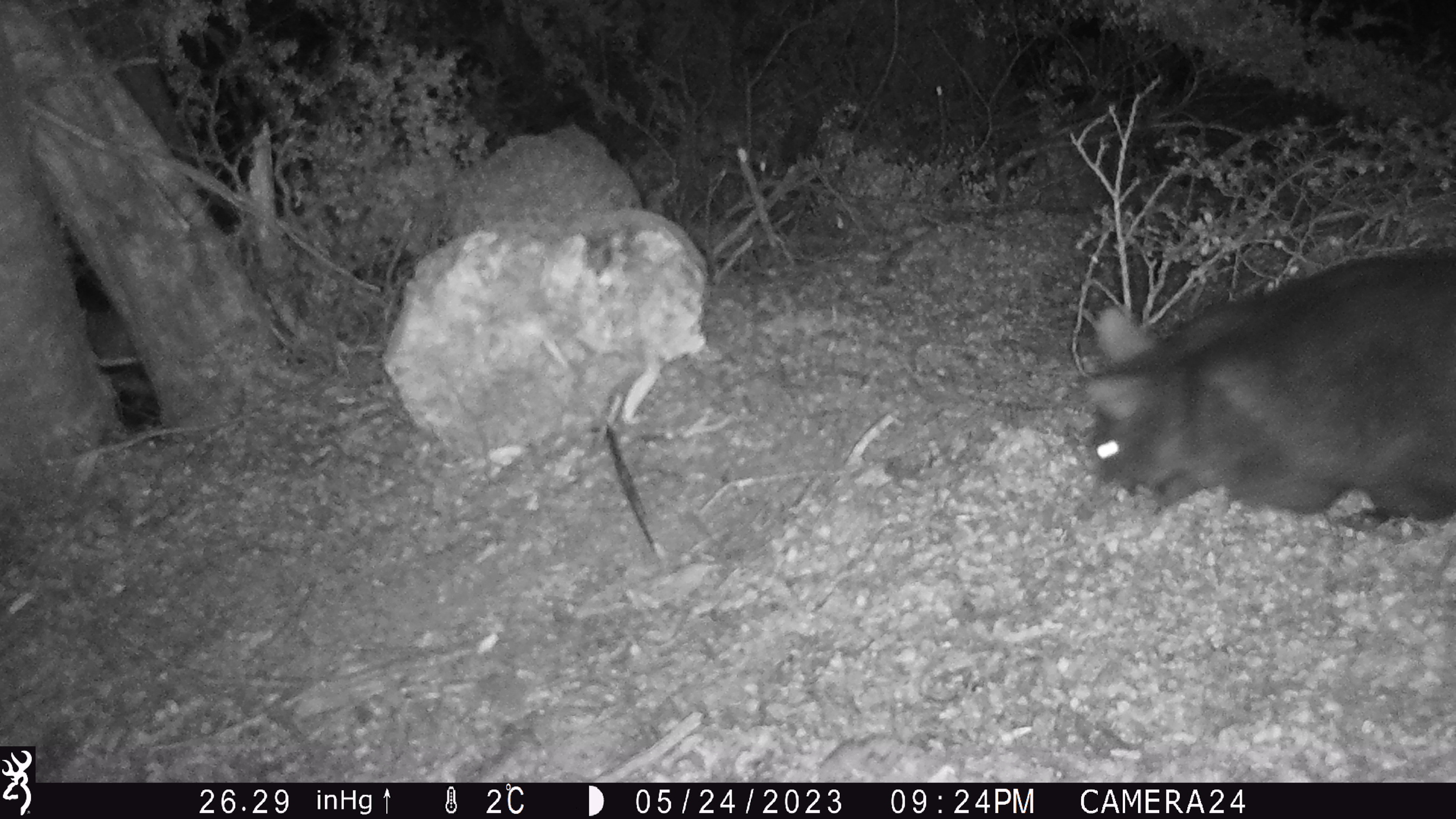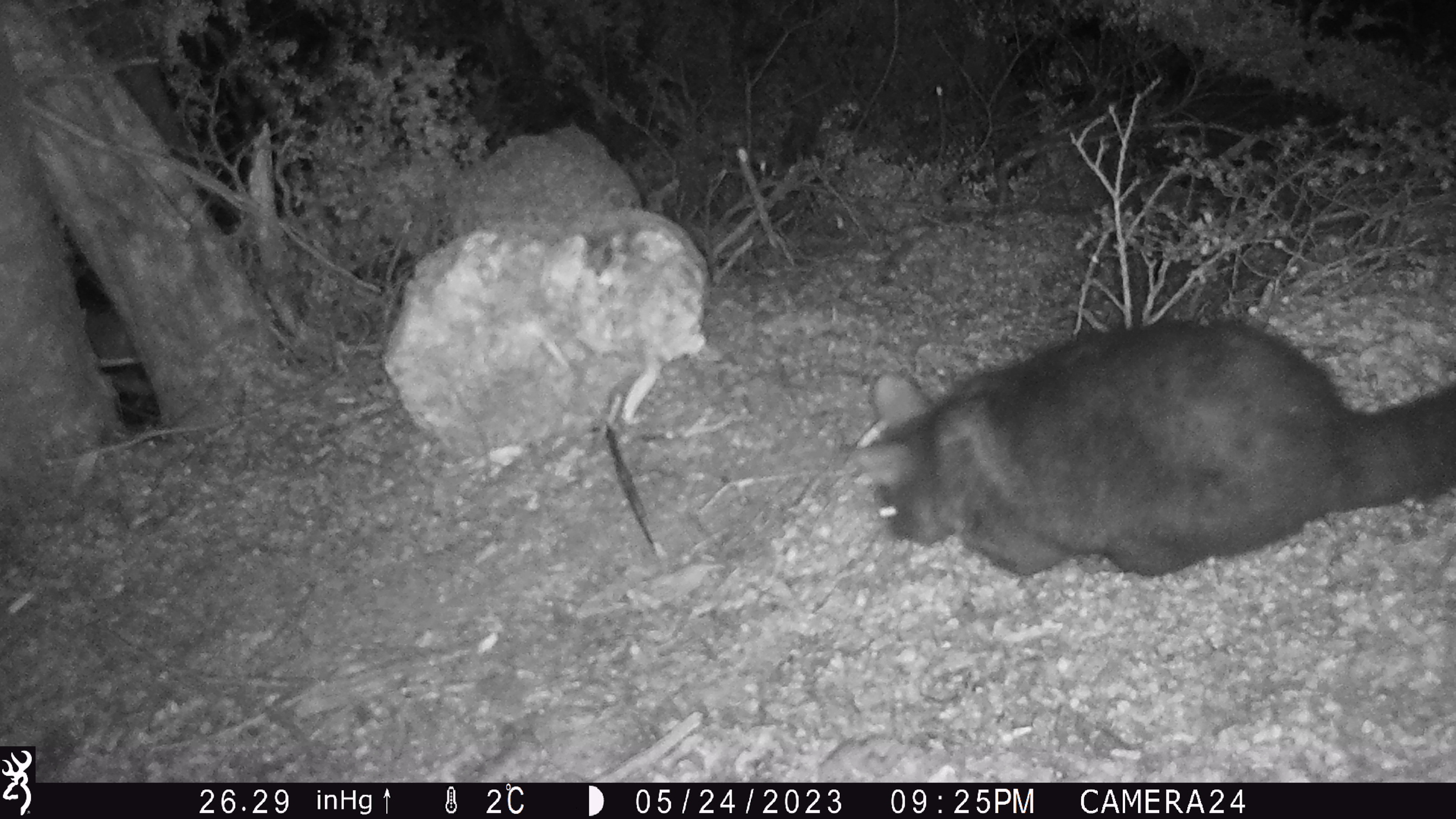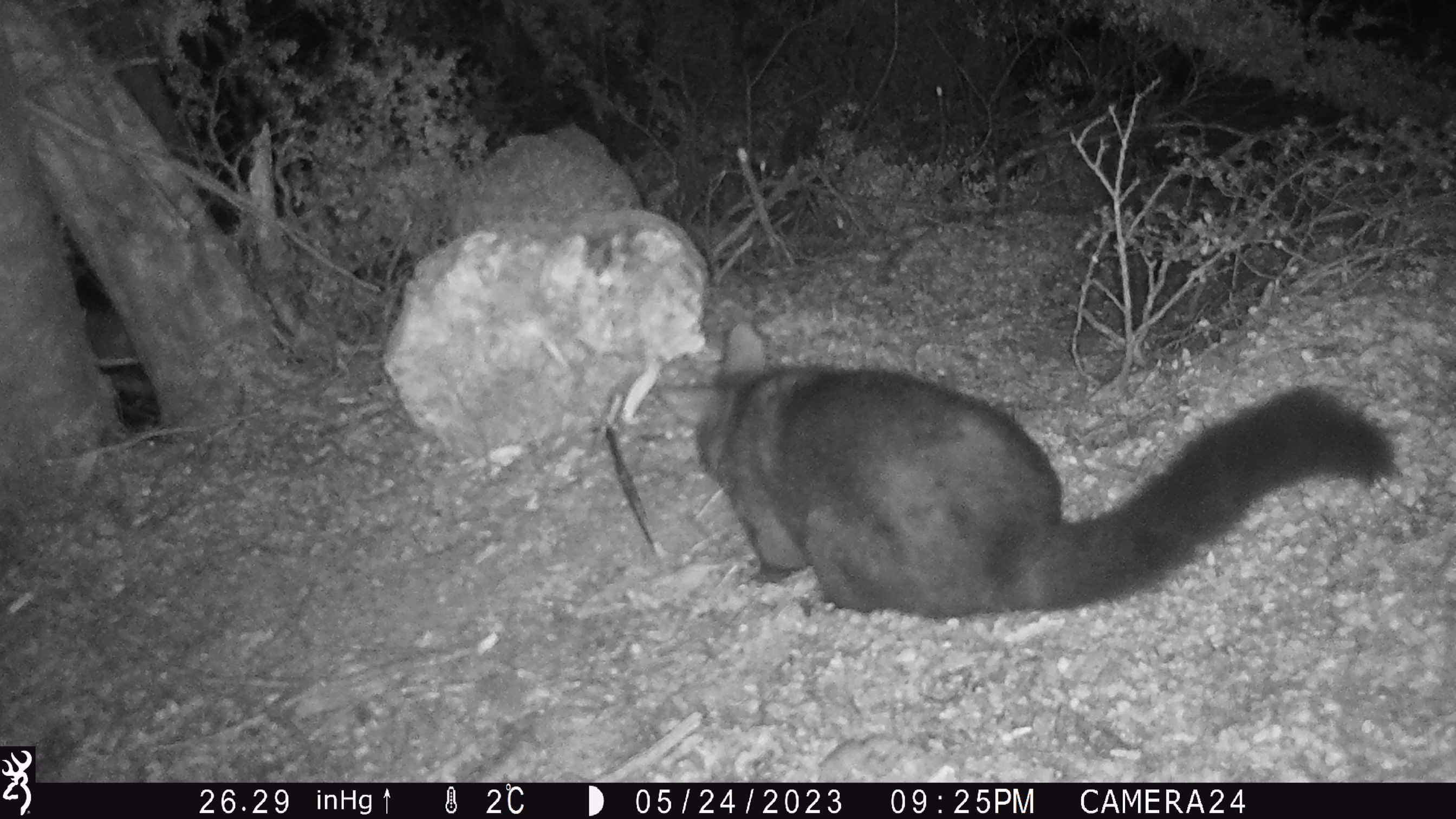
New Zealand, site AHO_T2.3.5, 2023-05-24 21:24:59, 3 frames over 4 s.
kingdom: Animalia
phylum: Chordata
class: Mammalia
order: Carnivora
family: Mustelidae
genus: Mustela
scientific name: Mustela erminea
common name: stoat